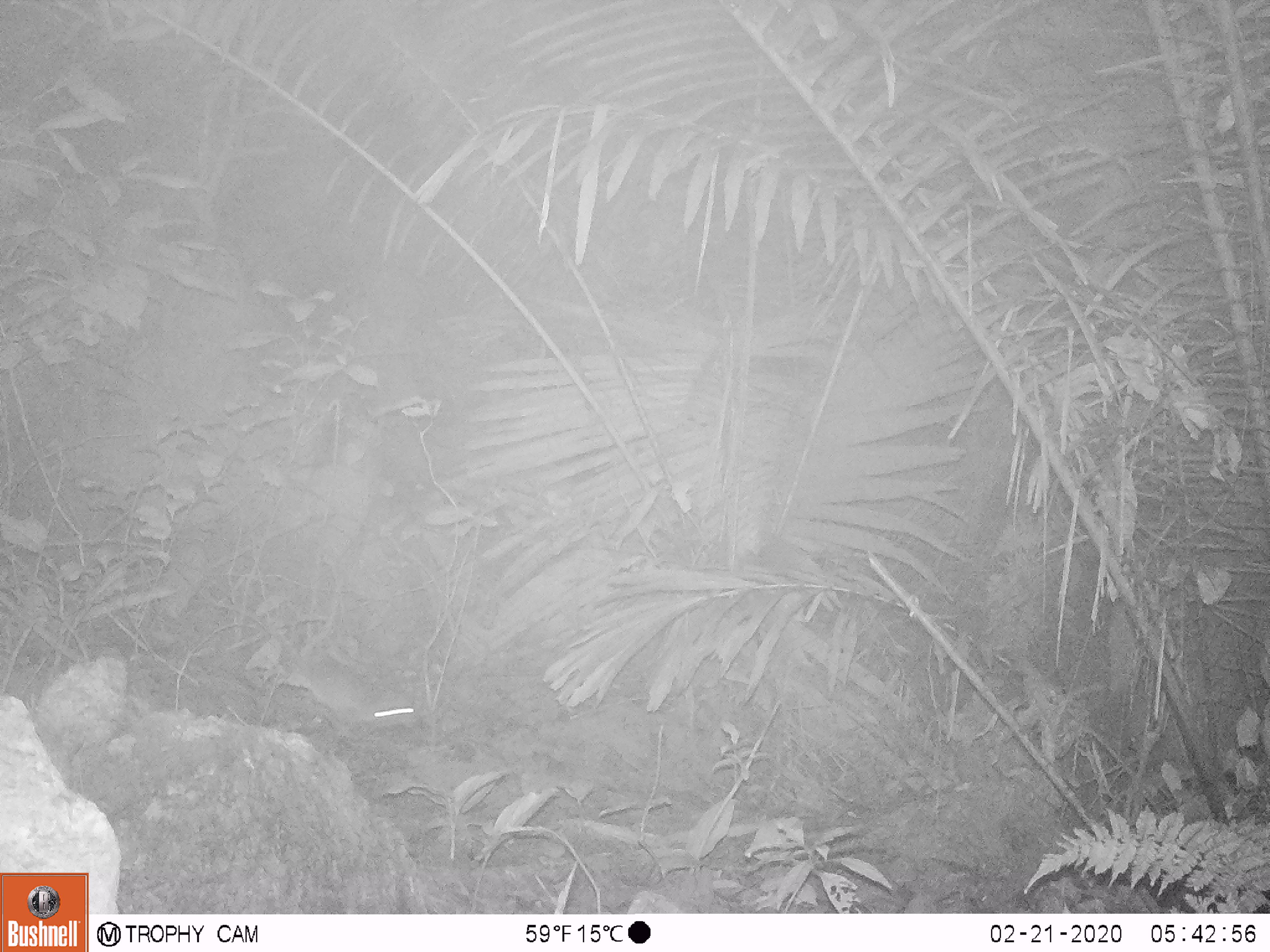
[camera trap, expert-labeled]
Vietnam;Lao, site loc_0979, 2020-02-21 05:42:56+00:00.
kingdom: Animalia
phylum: Chordata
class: Mammalia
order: Rodentia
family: Muridae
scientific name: Muridae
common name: old-world mice and rats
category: unidentified murid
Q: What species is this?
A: Unidentified murid (old-world mice and rats) (Muridae).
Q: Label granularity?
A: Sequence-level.